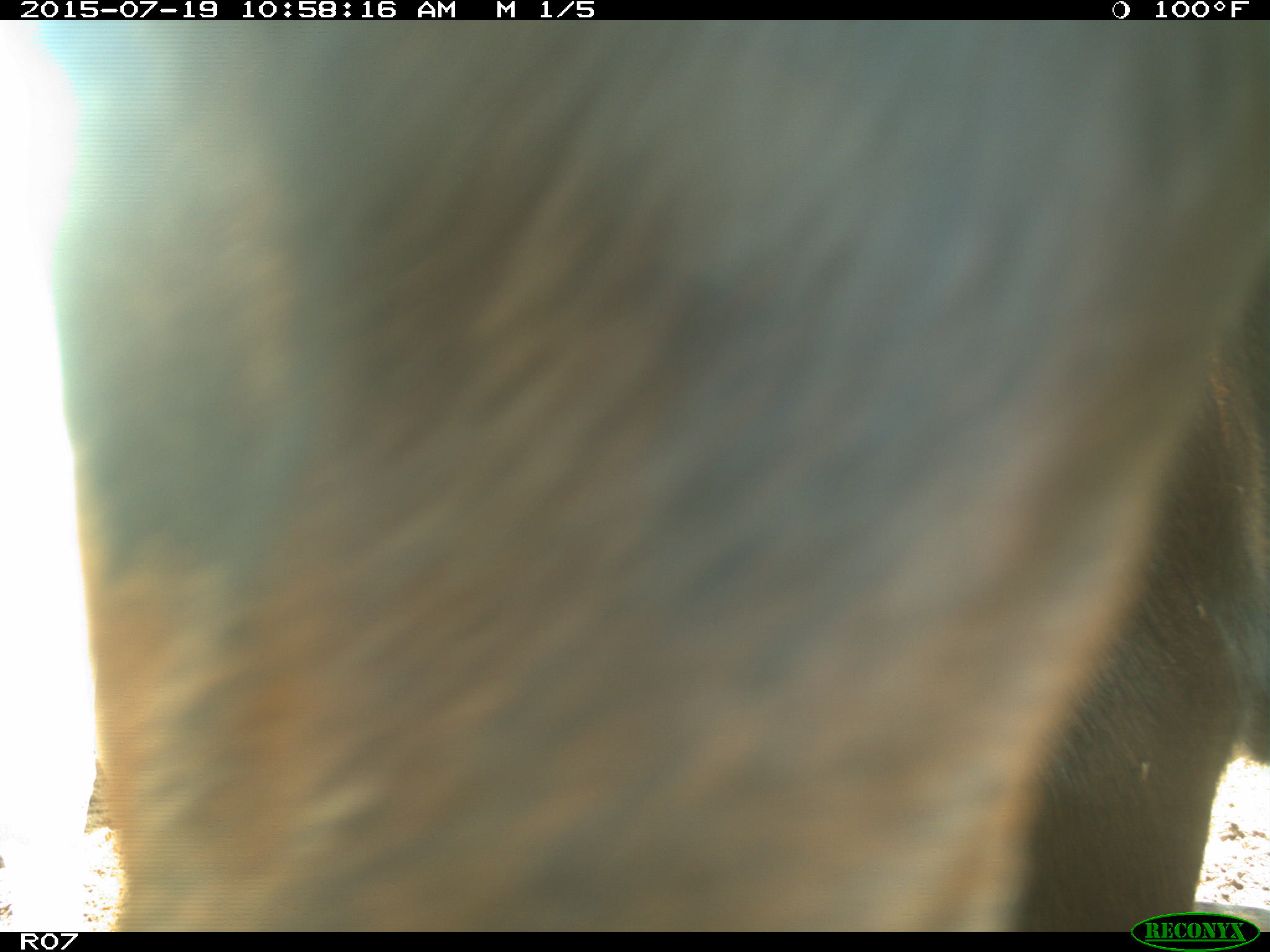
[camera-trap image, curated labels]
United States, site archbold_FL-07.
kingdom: Animalia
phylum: Chordata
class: Mammalia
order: Artiodactyla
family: Bovidae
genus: Bos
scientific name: Bos taurus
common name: domestic cow